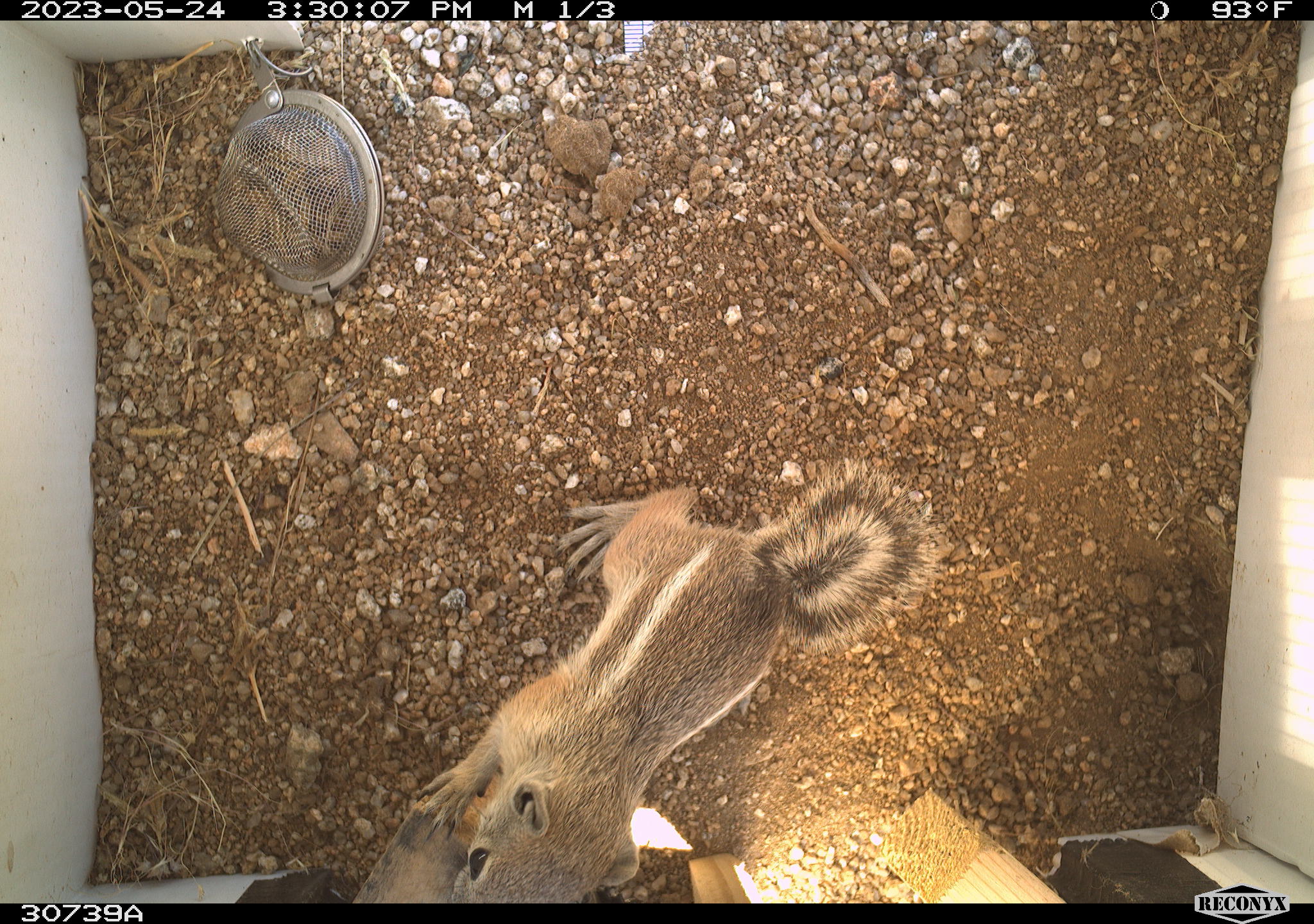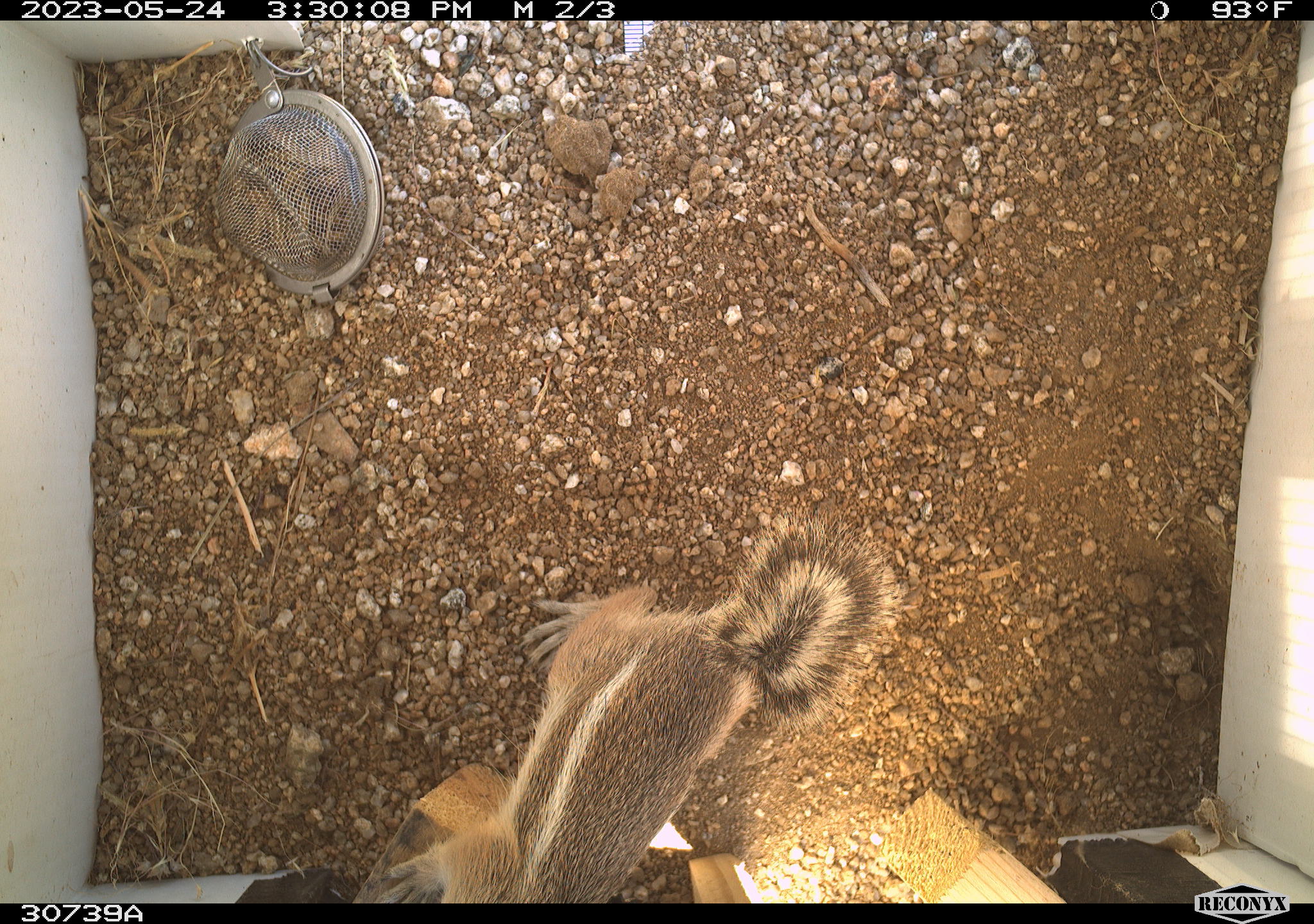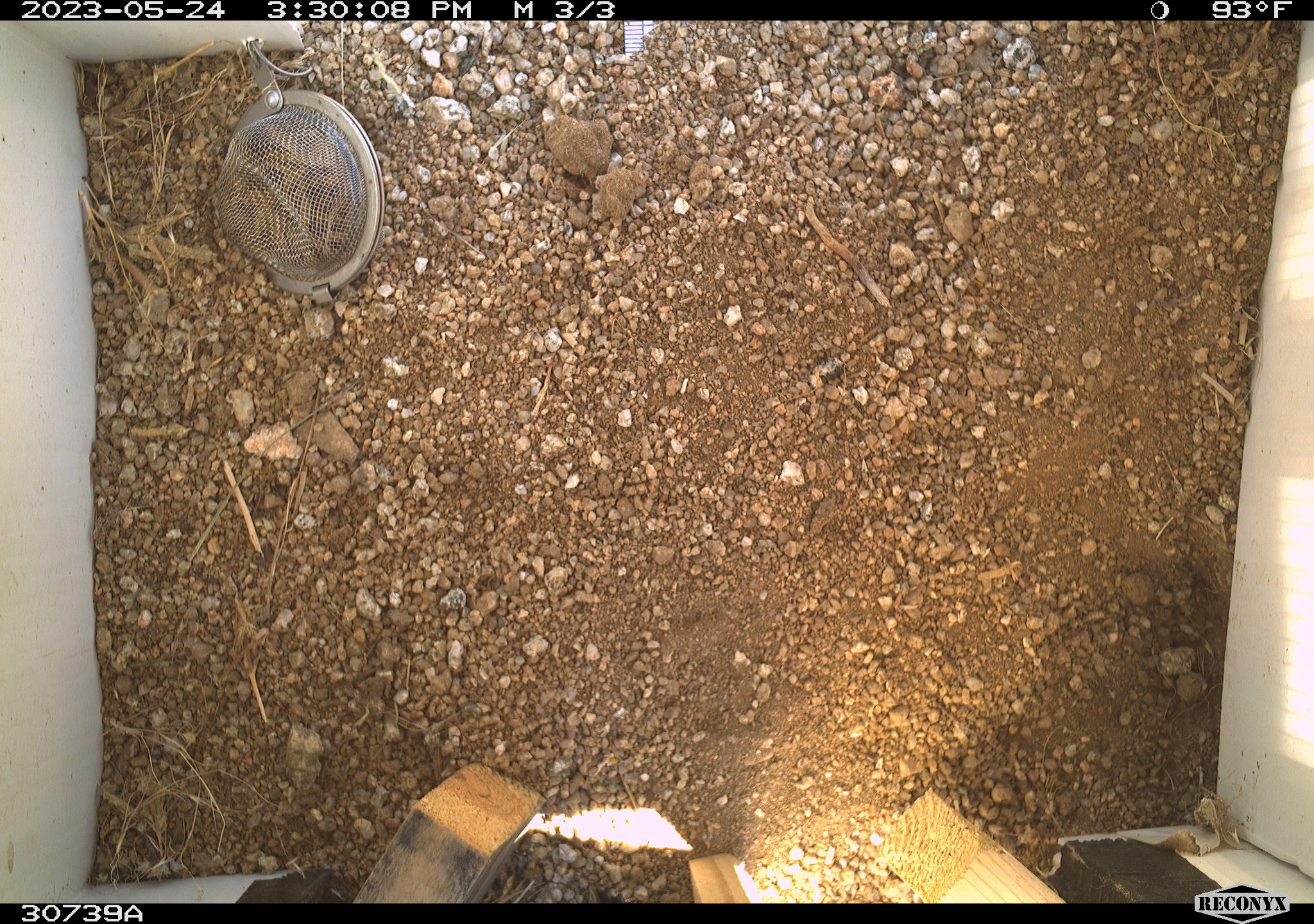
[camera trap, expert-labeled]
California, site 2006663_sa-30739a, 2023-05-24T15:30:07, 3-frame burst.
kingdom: Animalia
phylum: Chordata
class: Mammalia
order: Rodentia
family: Sciuridae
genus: Ammospermophilus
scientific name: Ammospermophilus leucurus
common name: white-tailed antelope squirrel